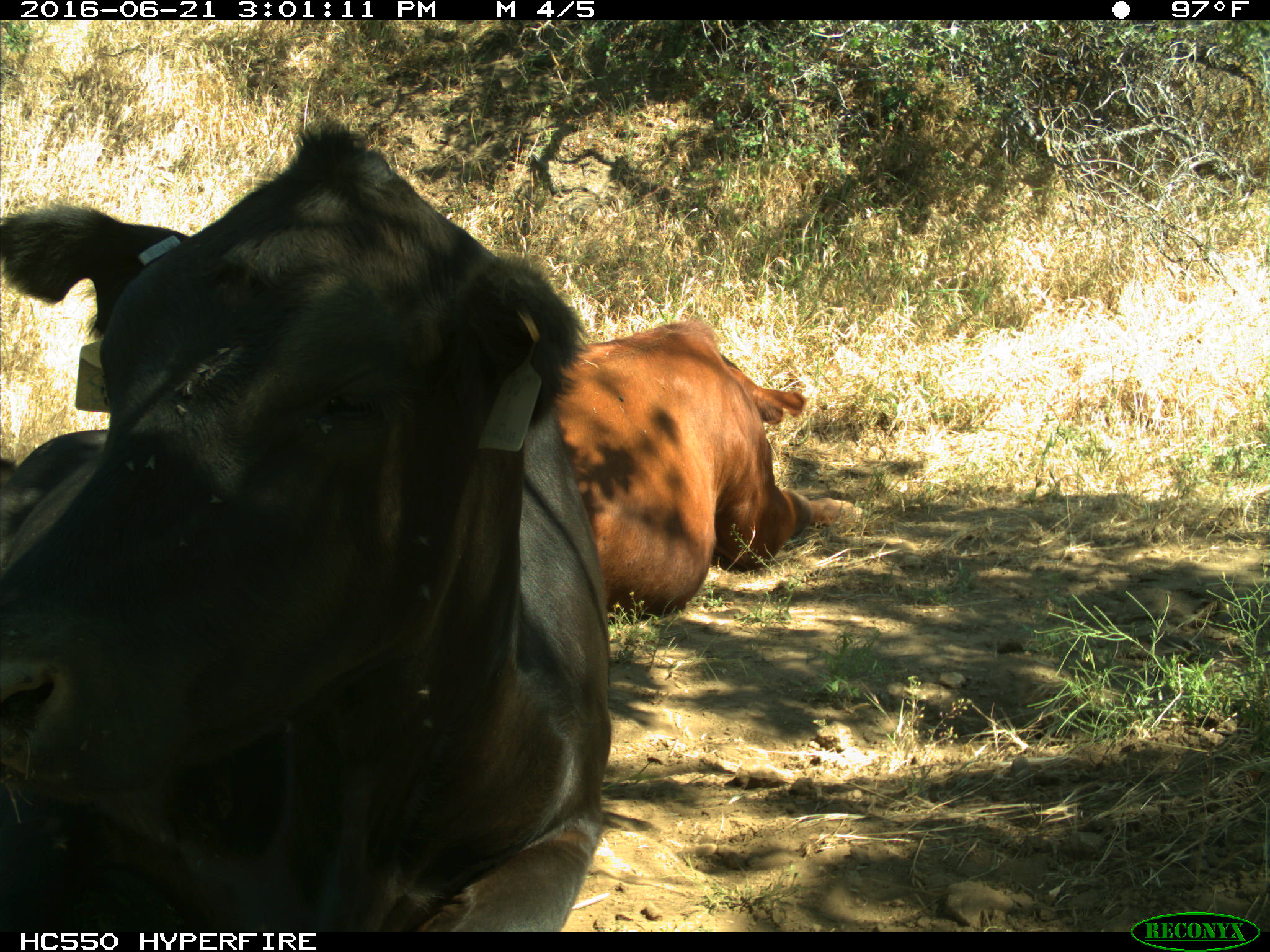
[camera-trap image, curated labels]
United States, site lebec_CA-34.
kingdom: Animalia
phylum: Chordata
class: Mammalia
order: Artiodactyla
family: Bovidae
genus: Bos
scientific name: Bos taurus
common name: domestic cow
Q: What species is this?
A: Bos taurus (domestic cow).